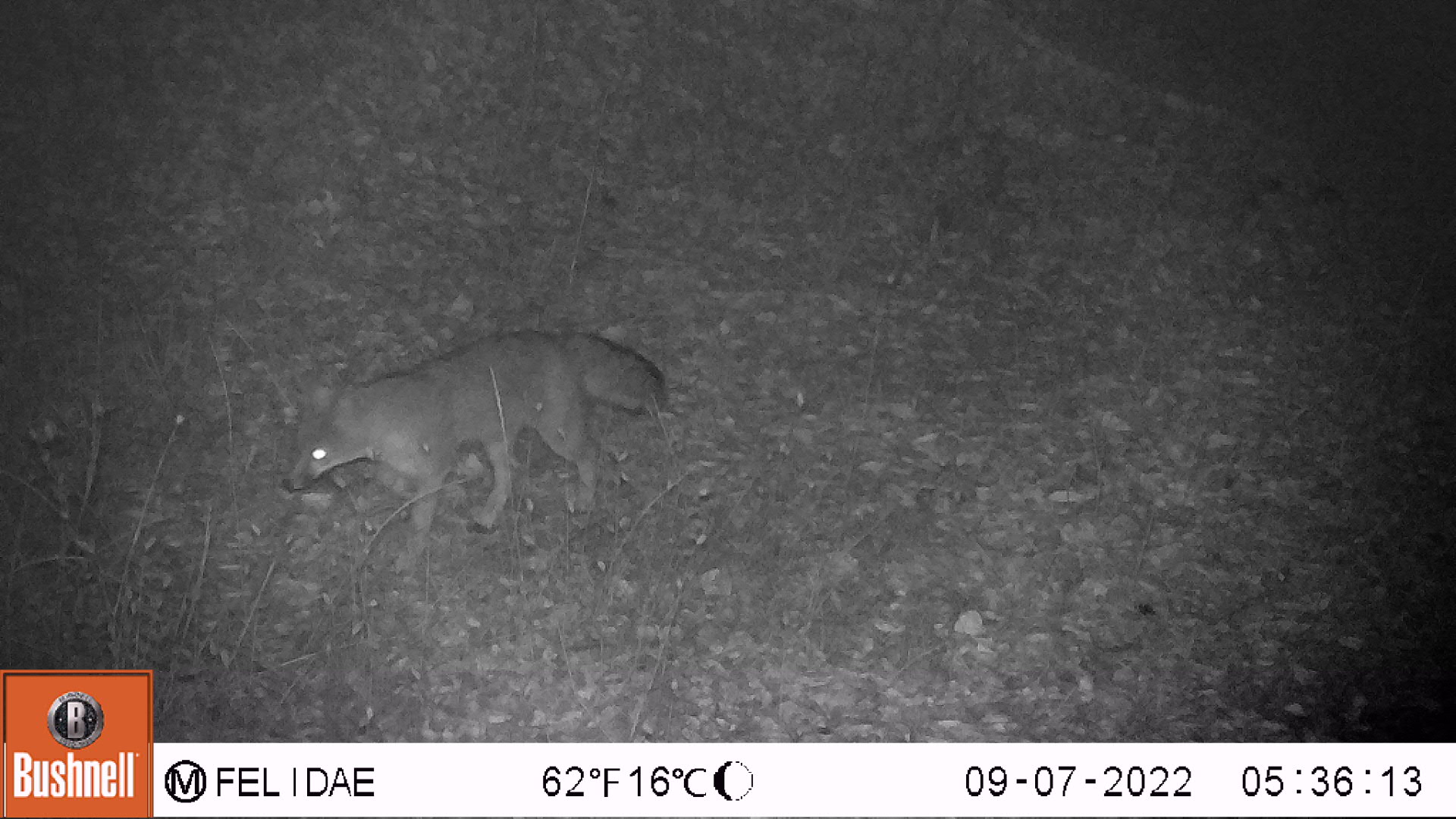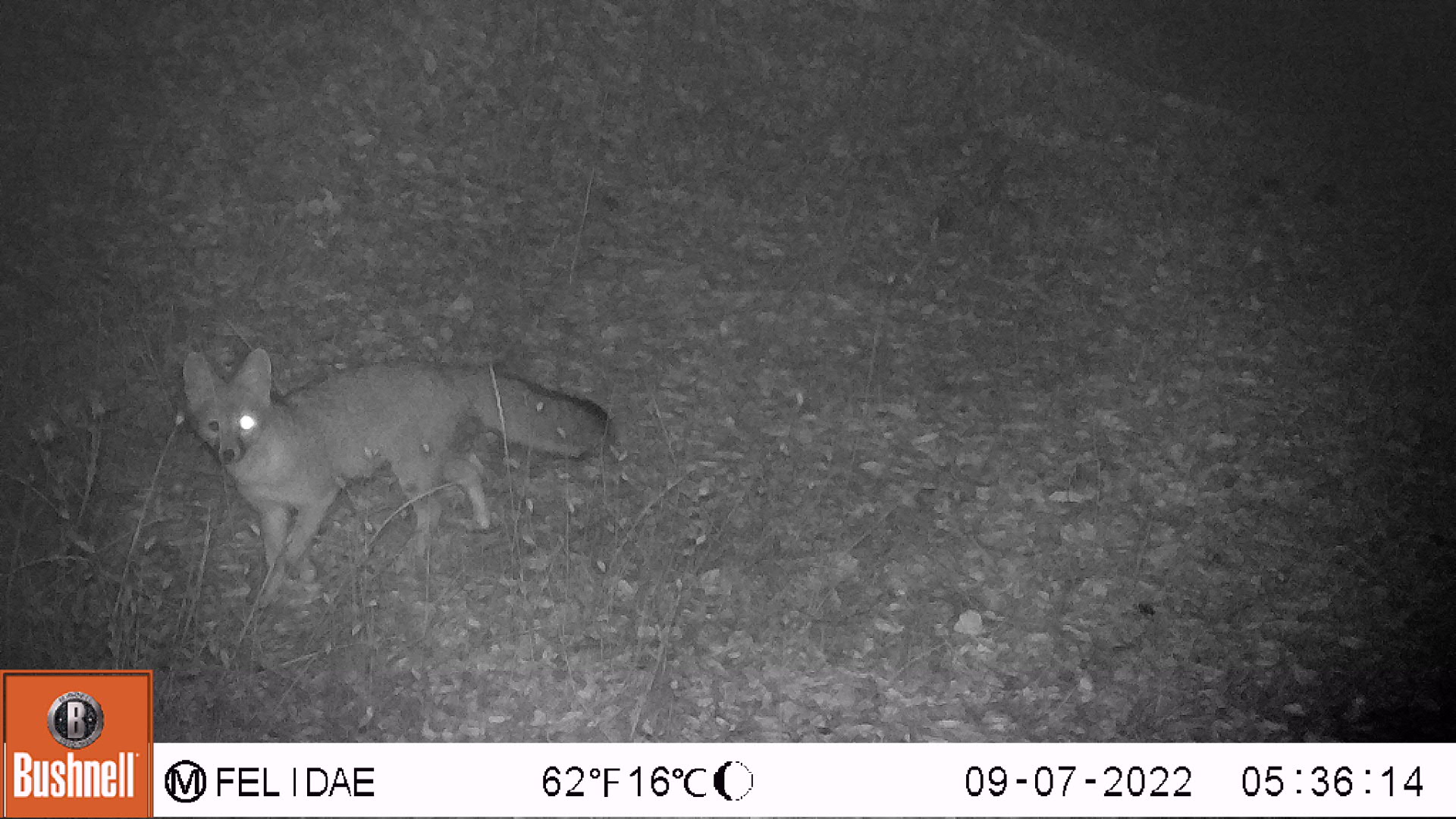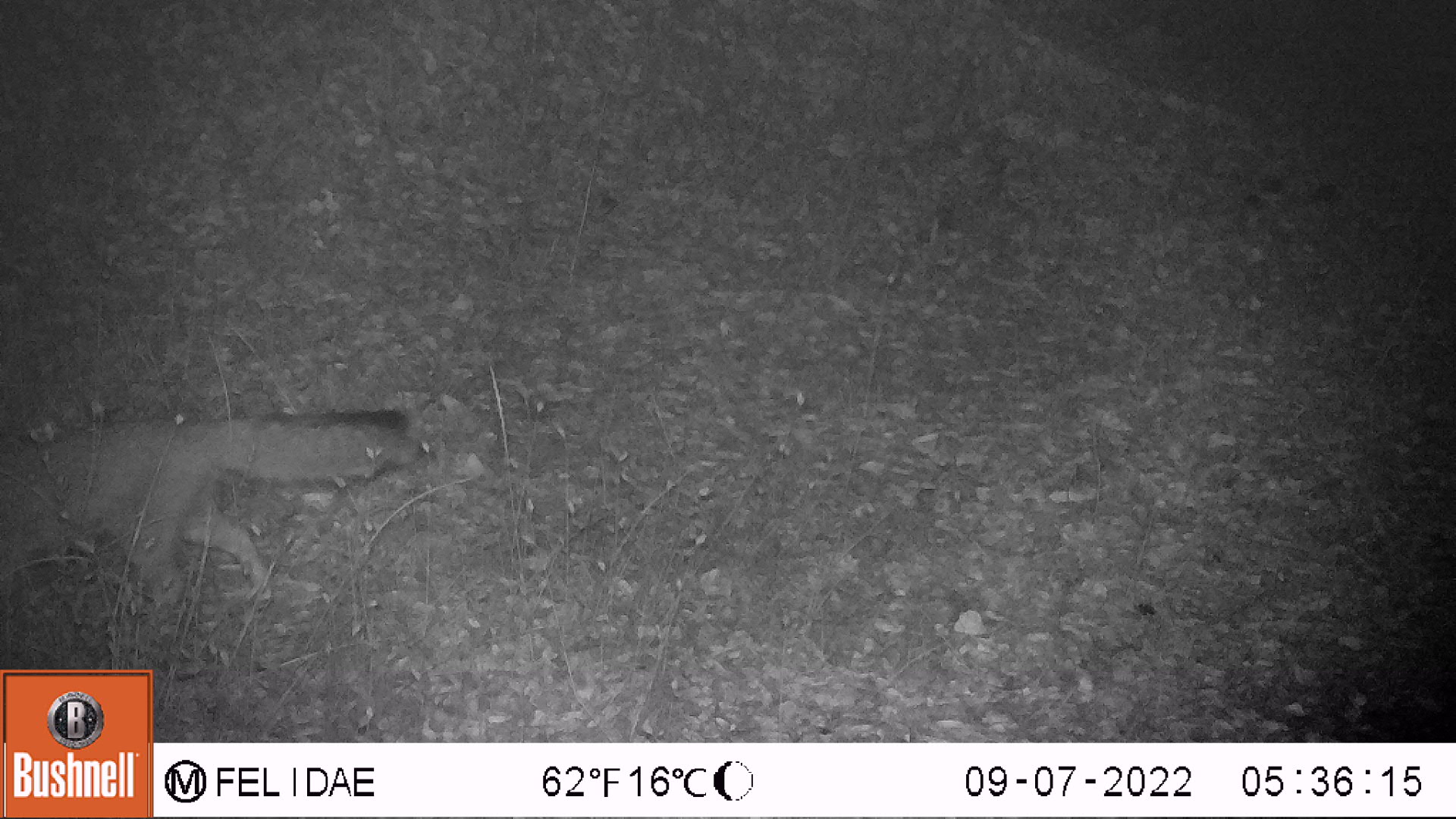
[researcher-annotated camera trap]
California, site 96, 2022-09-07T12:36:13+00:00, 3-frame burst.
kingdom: Animalia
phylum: Chordata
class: Mammalia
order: Carnivora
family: Canidae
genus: Urocyon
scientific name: Urocyon cinereoargenteus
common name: gray fox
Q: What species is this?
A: Gray fox (Urocyon cinereoargenteus).